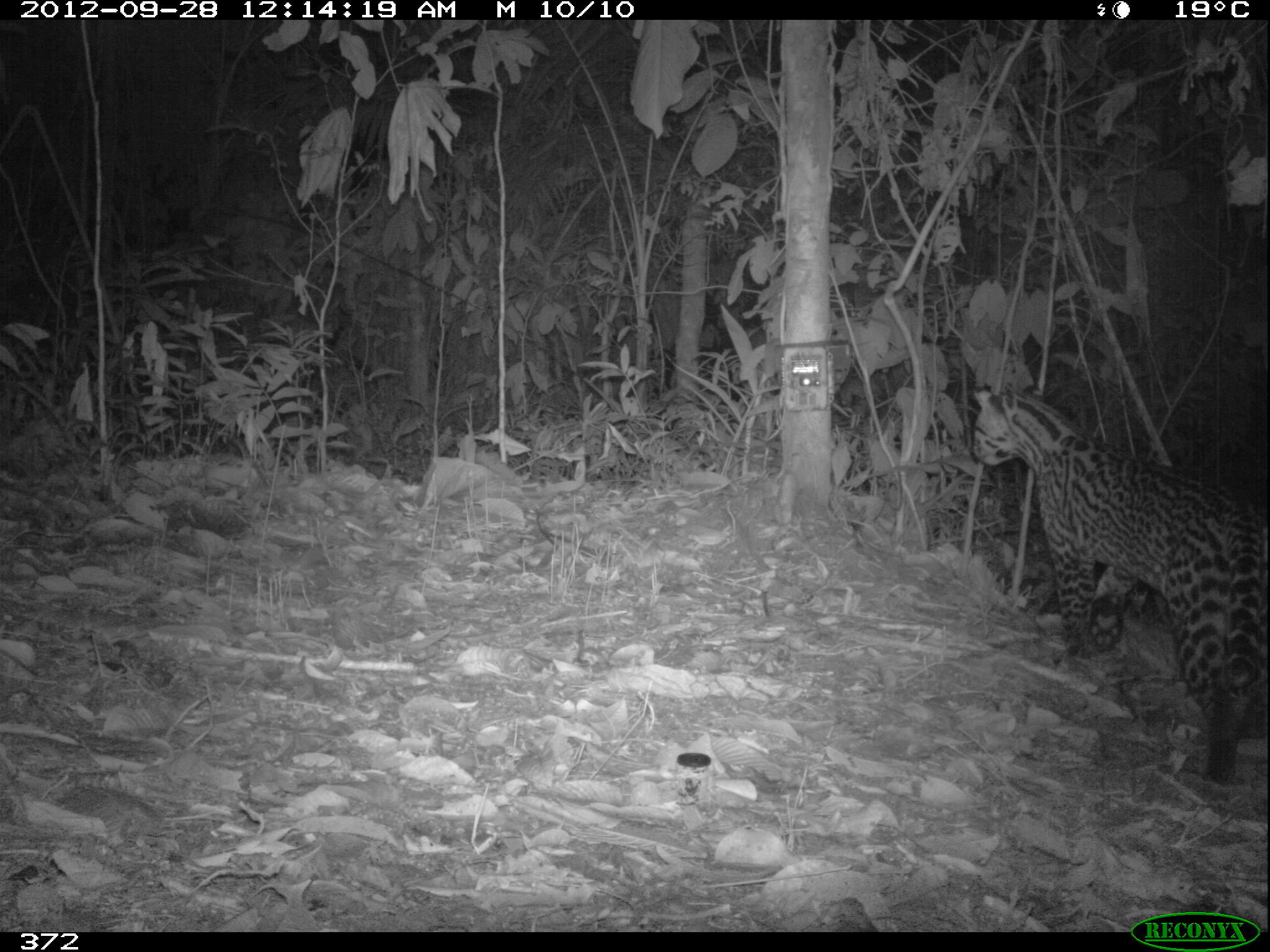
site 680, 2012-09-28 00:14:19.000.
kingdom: Animalia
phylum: Chordata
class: Mammalia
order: Carnivora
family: Felidae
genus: Leopardus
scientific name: Leopardus pardalis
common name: ocelot